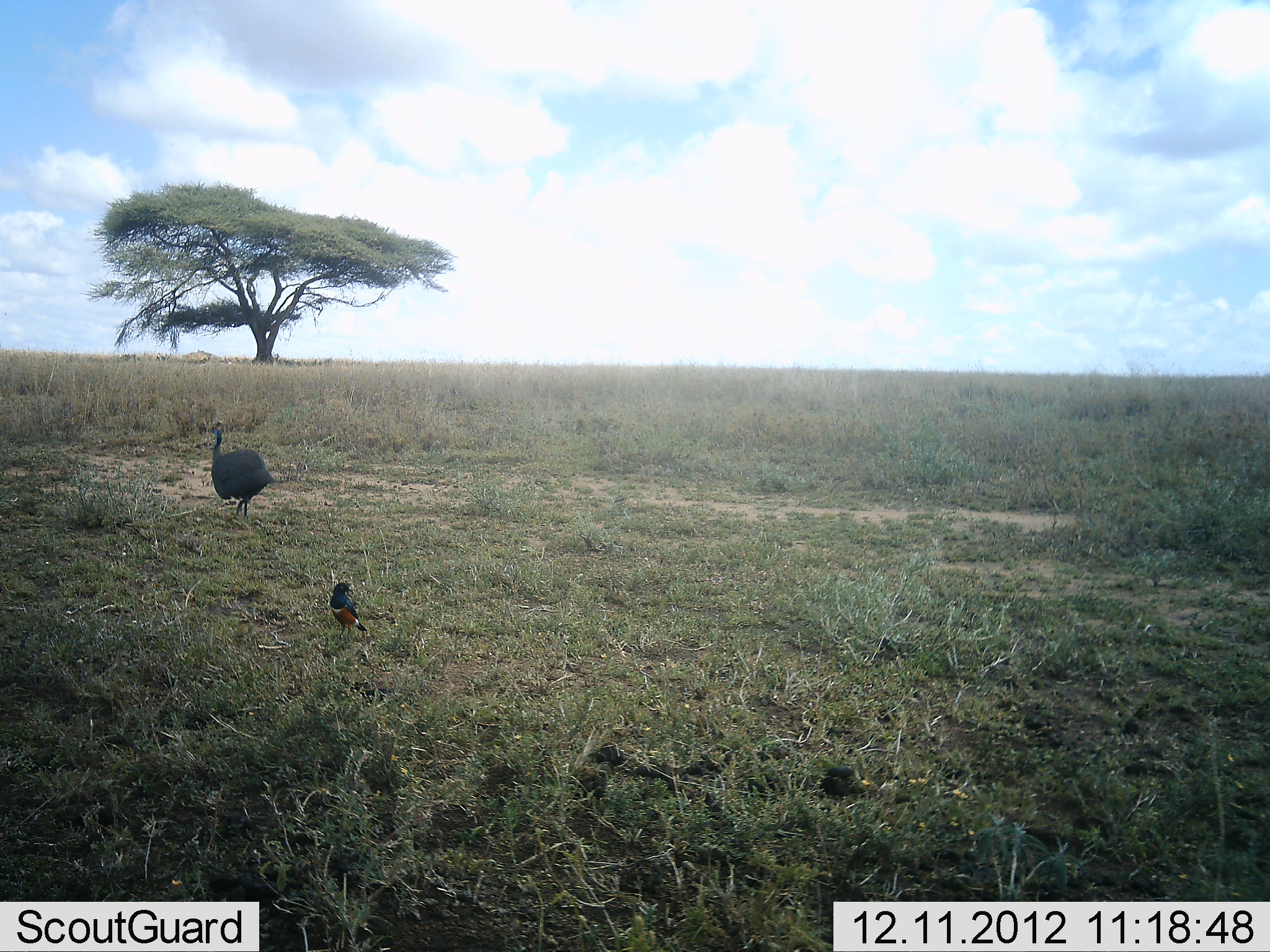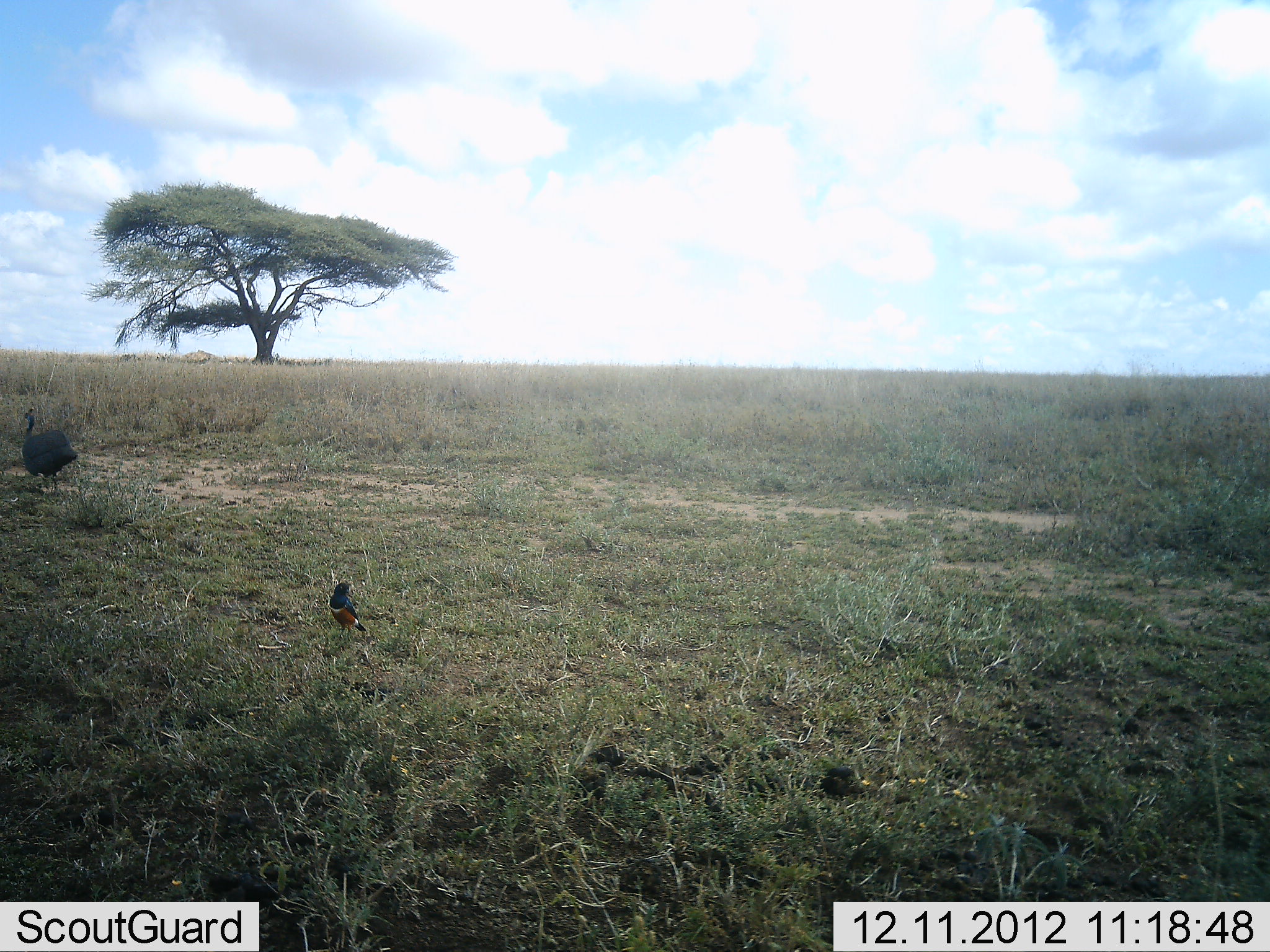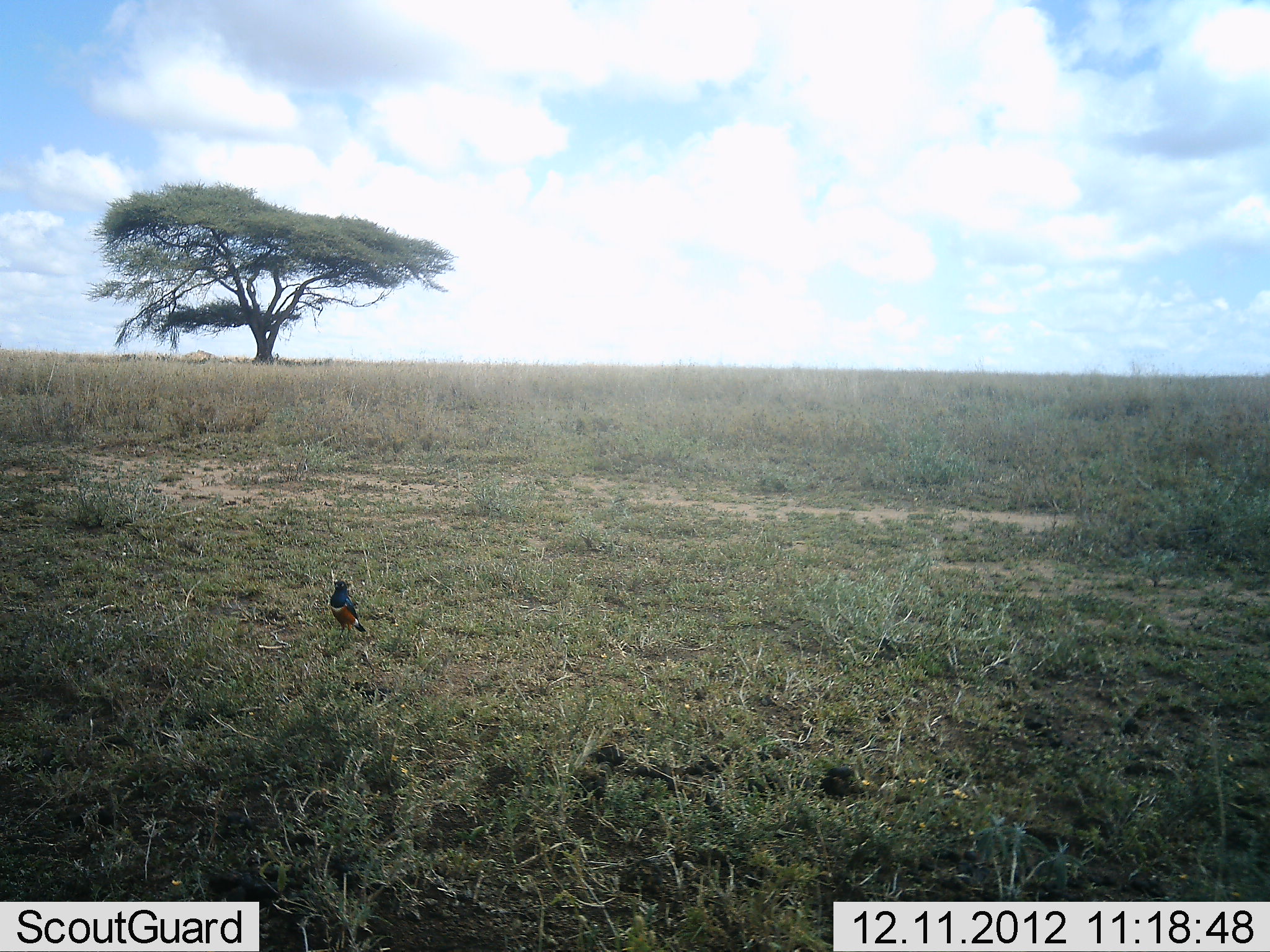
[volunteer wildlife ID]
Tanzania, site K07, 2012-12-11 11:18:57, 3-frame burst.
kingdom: Animalia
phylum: Chordata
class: Aves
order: Galliformes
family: Numididae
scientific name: Numididae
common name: guinea fowl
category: guineafowl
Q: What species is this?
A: Guineafowl (guinea fowl) (Numididae).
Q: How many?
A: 1.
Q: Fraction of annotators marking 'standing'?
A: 7%.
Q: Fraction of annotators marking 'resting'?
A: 0%.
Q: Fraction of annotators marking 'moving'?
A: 86%.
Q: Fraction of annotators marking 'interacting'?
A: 7%.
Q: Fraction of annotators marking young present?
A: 7%.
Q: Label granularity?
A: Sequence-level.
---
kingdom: Animalia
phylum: Chordata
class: Aves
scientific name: Aves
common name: bird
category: otherbird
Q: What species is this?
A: Otherbird (bird) (Aves).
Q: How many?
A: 1.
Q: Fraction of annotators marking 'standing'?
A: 92%.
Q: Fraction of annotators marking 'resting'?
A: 0%.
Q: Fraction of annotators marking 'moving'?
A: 17%.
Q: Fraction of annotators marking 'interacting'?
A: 0%.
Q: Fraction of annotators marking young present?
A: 0%.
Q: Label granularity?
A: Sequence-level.